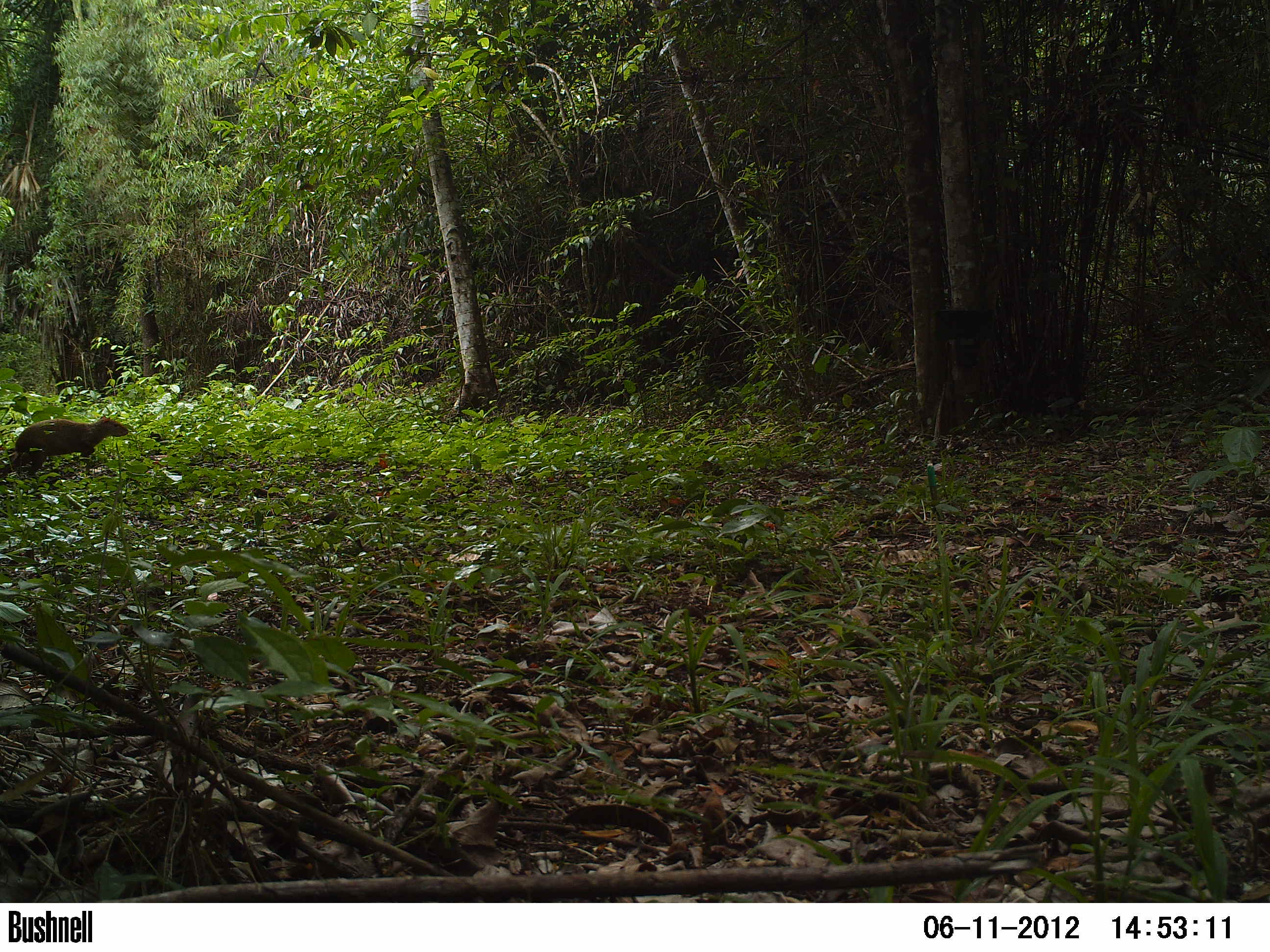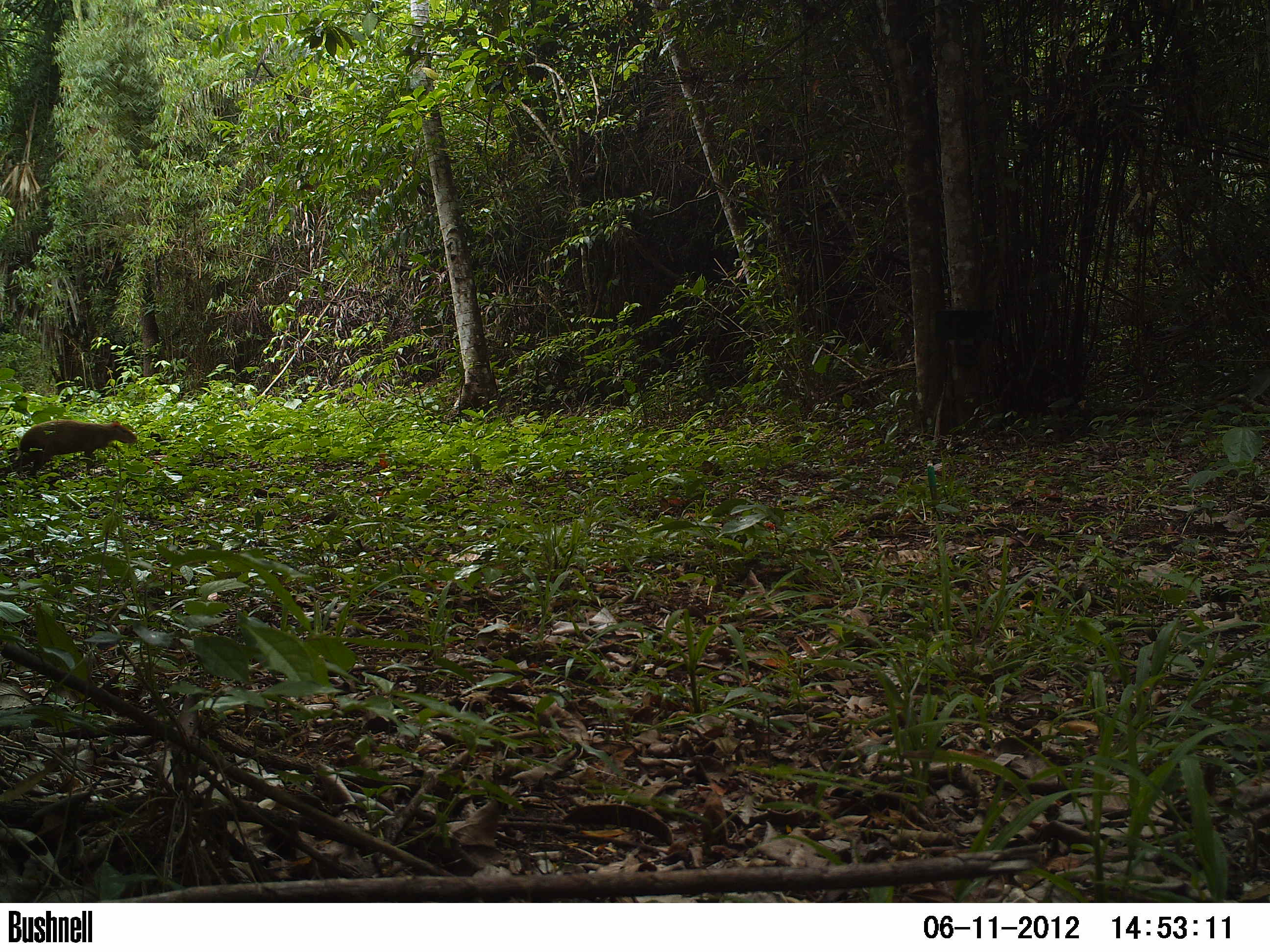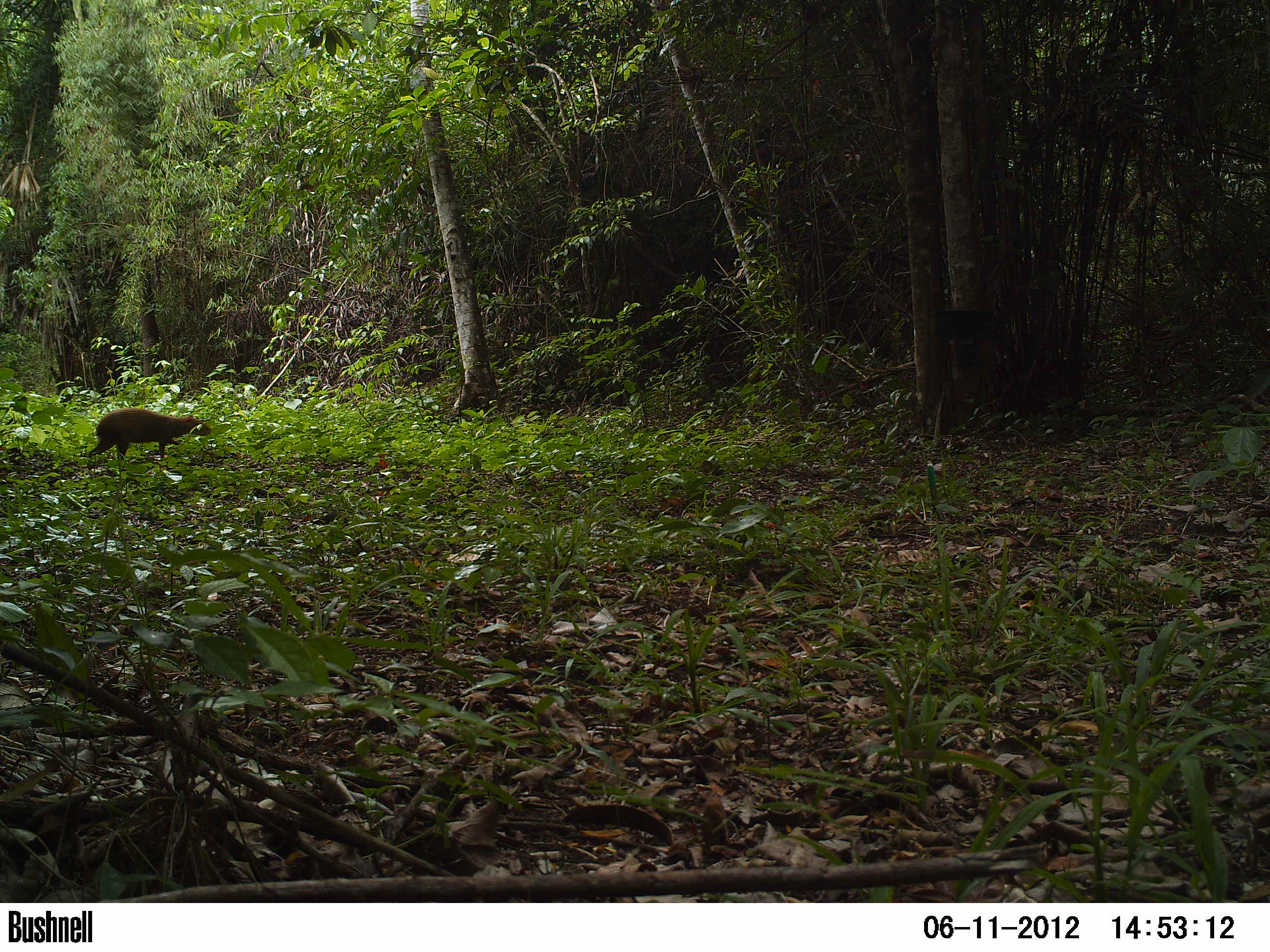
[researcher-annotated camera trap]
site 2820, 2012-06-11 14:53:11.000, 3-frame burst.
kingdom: Animalia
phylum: Chordata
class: Mammalia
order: Rodentia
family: Dasyproctidae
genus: Dasyprocta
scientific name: Dasyprocta punctata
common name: central american agouti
Dasyprocta punctata (central american agouti), count 1, age adult.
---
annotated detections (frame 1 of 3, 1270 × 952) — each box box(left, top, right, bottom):
dasyprocta punctata: box(0, 415, 129, 479)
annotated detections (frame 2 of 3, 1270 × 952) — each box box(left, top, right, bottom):
dasyprocta punctata: box(0, 419, 138, 477)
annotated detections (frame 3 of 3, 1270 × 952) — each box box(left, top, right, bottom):
dasyprocta punctata: box(85, 407, 212, 472)